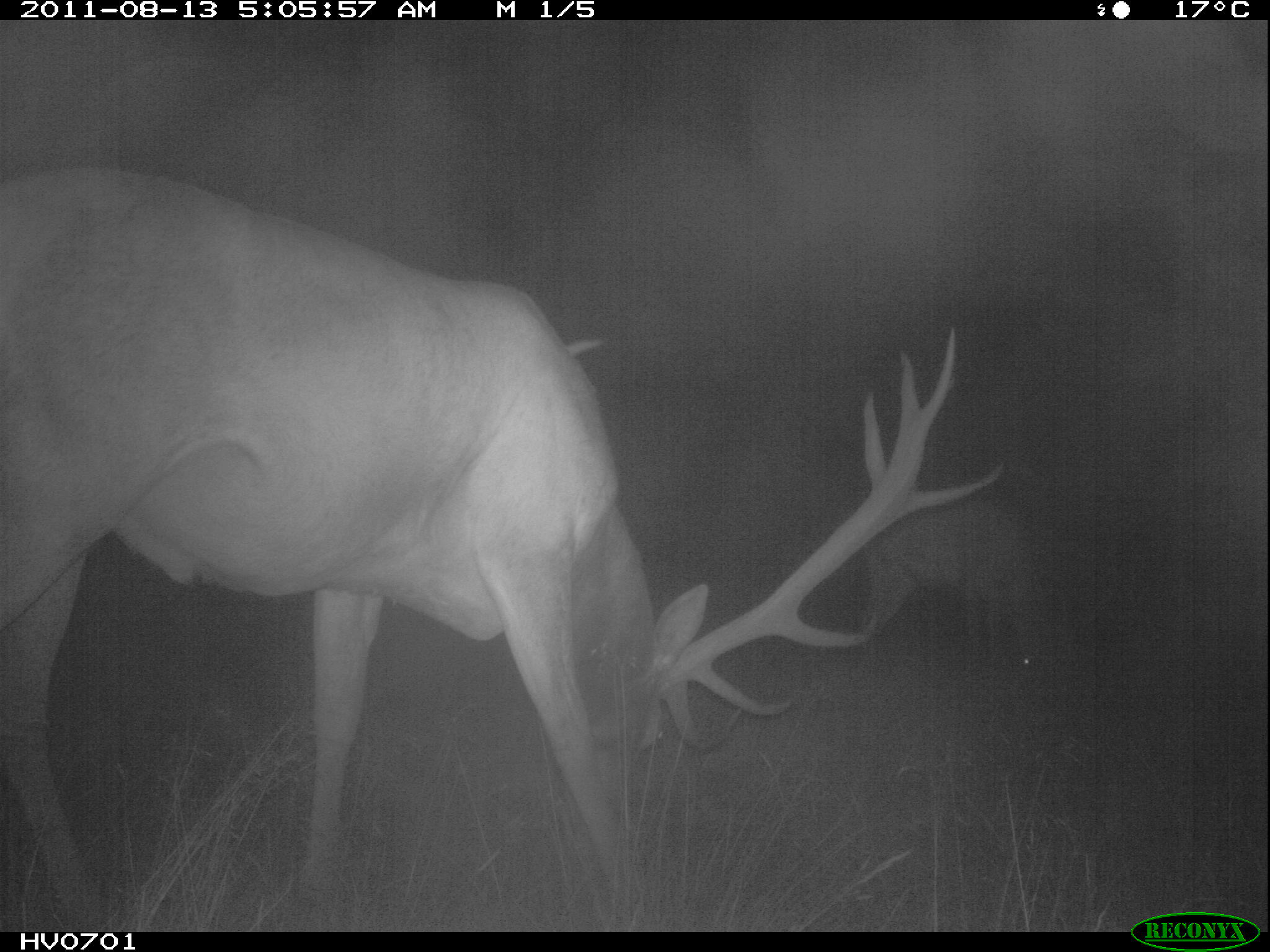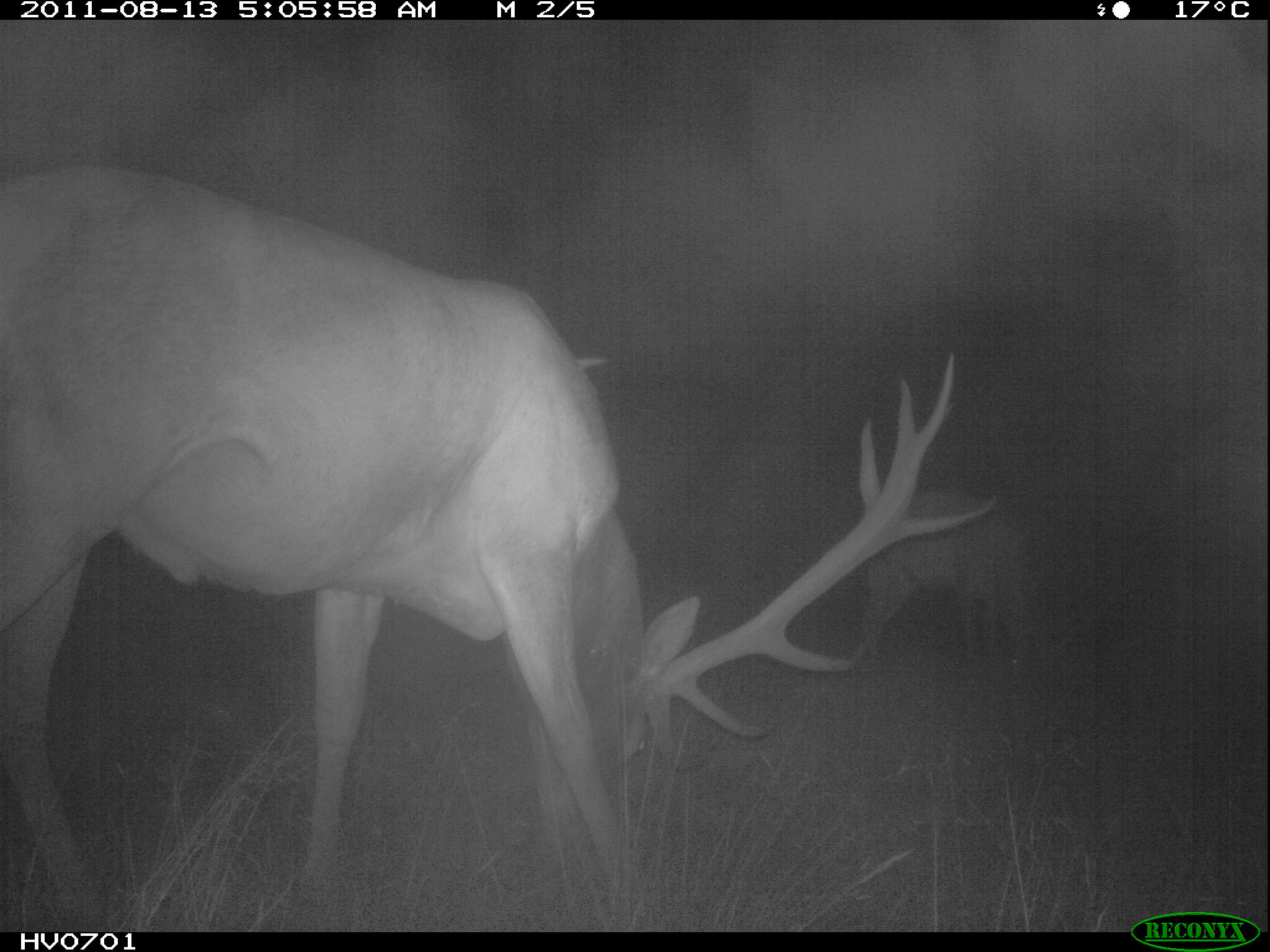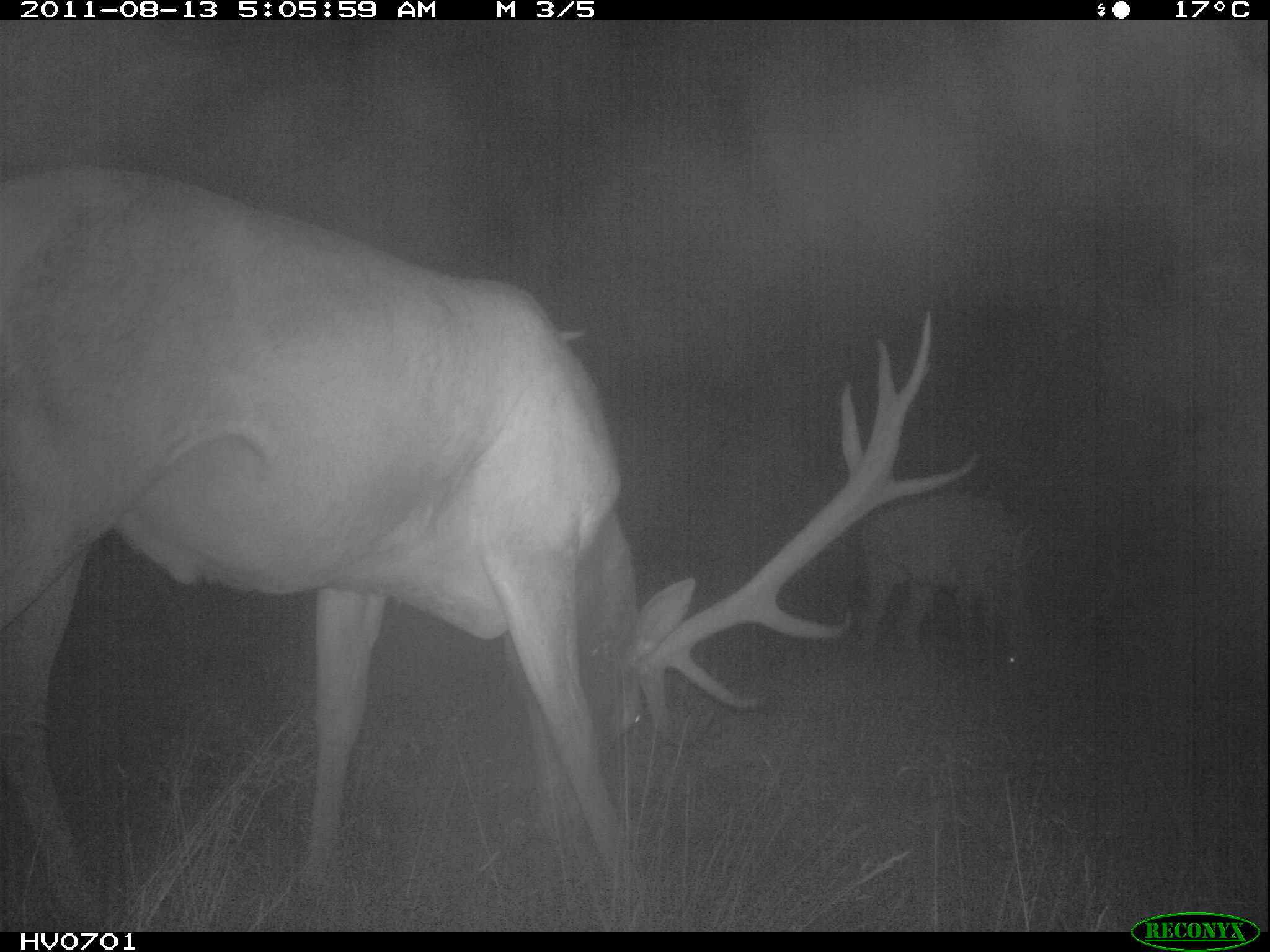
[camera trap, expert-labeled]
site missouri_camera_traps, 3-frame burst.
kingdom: Animalia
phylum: Chordata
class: Mammalia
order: Artiodactyla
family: Cervidae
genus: Cervus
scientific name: Cervus elaphus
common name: red deer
Red deer (Cervus elaphus). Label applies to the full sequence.